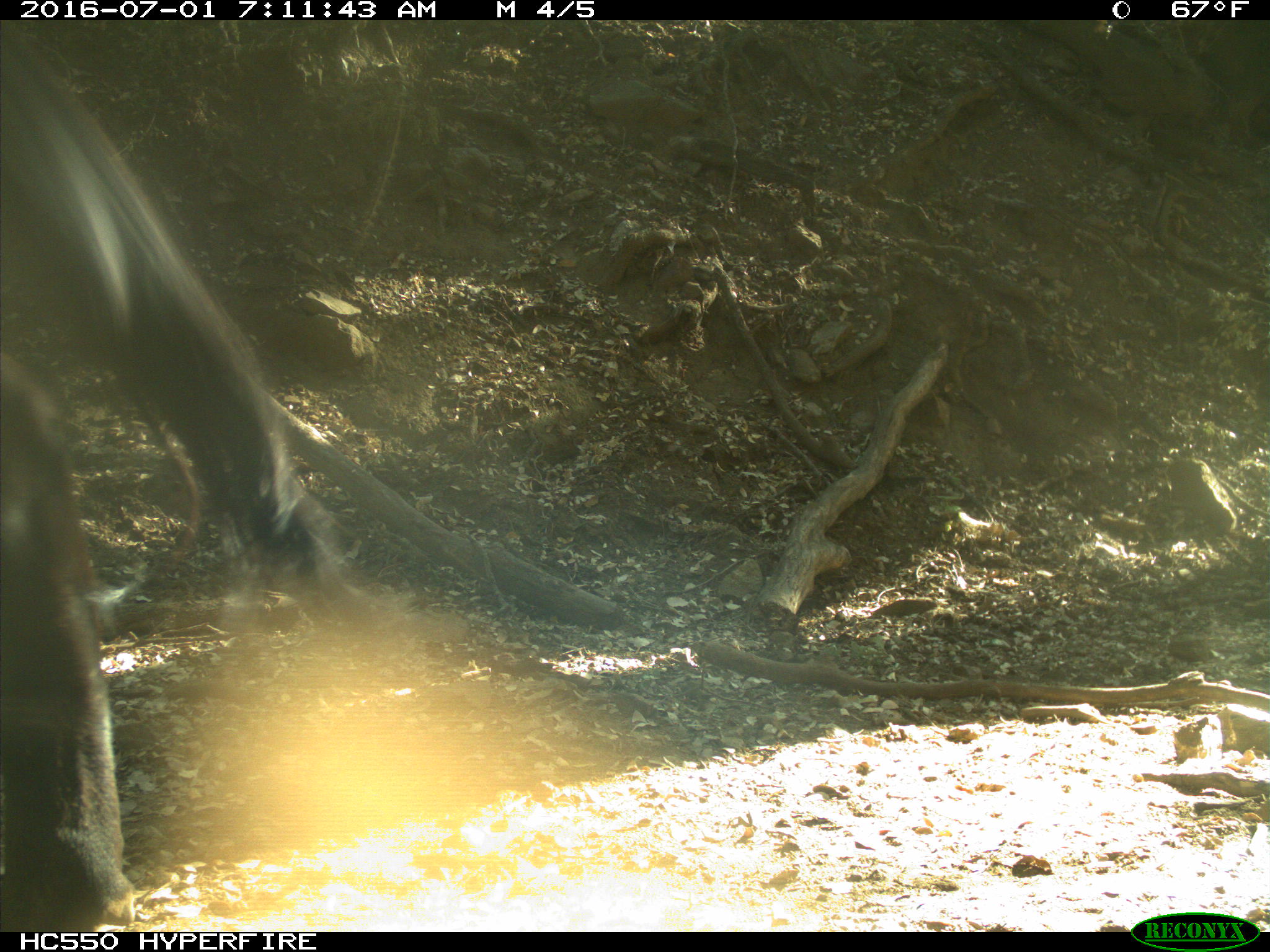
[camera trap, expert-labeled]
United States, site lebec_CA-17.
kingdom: Animalia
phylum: Chordata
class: Mammalia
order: Artiodactyla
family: Bovidae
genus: Bos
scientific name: Bos taurus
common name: domestic cow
Bos taurus (domestic cow).